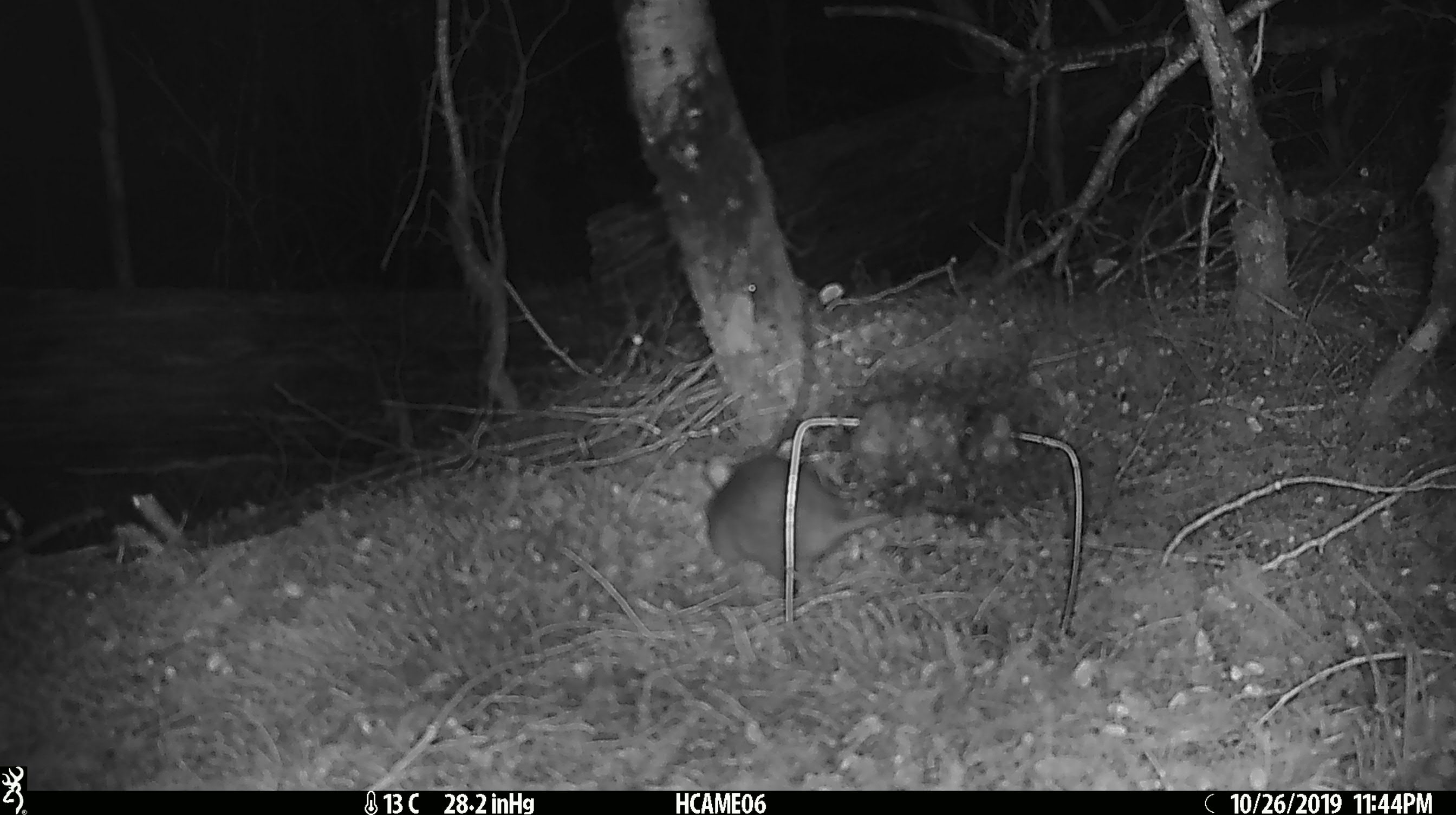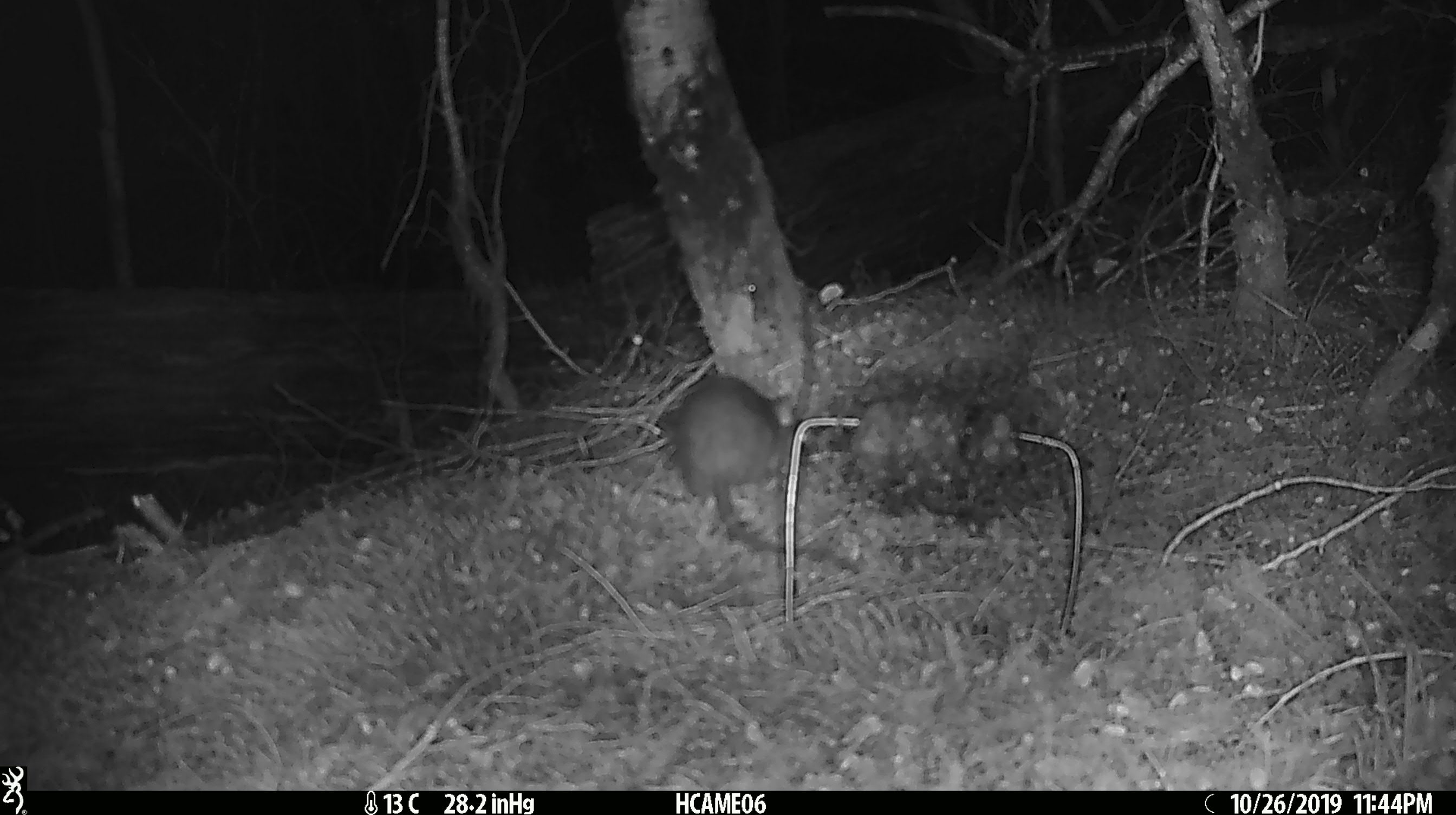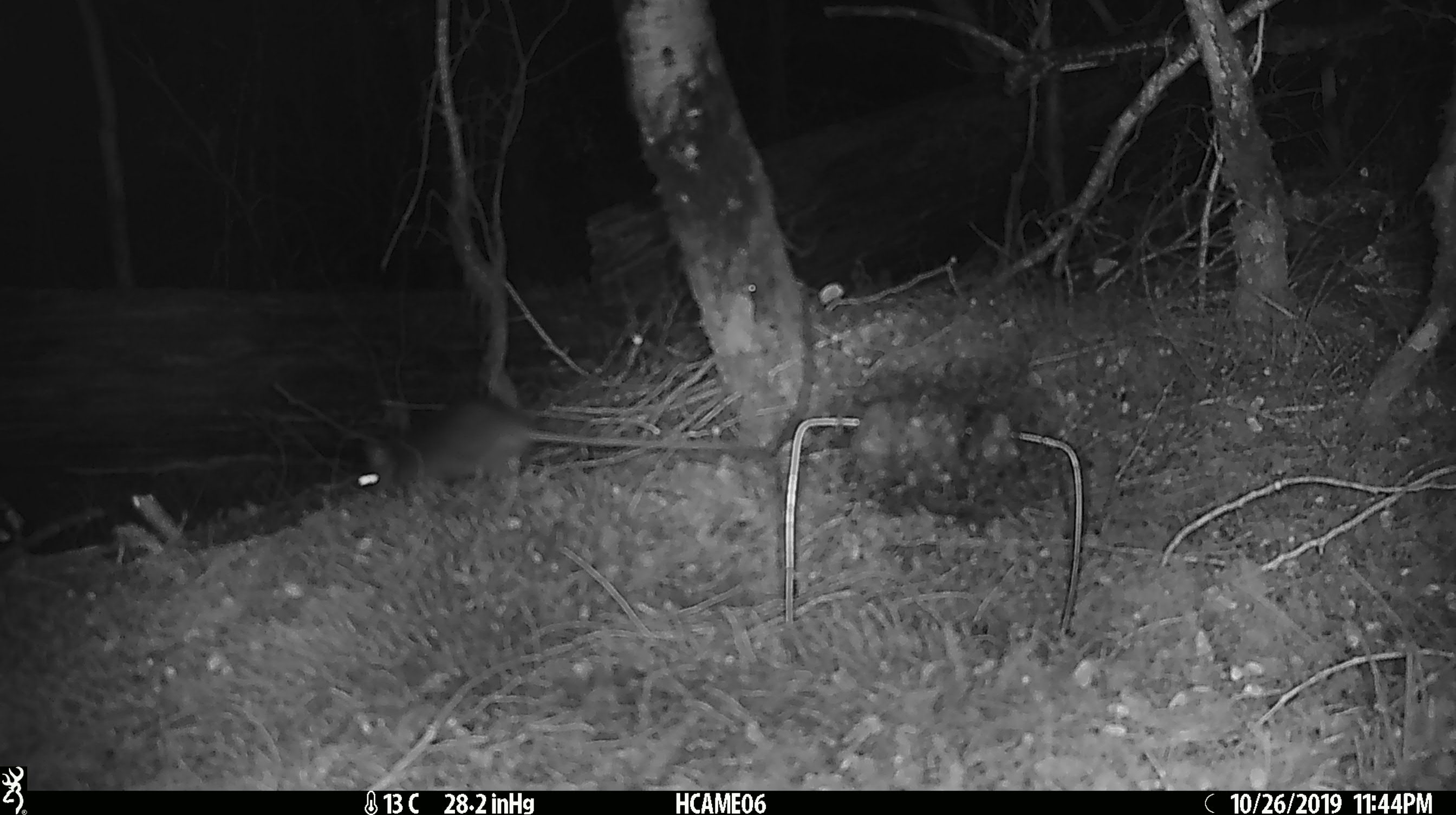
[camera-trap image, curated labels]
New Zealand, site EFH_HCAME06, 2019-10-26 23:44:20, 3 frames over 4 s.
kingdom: Animalia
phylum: Chordata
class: Mammalia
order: Rodentia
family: Muridae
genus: Rattus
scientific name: Rattus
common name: rat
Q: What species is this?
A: Rat (Rattus).